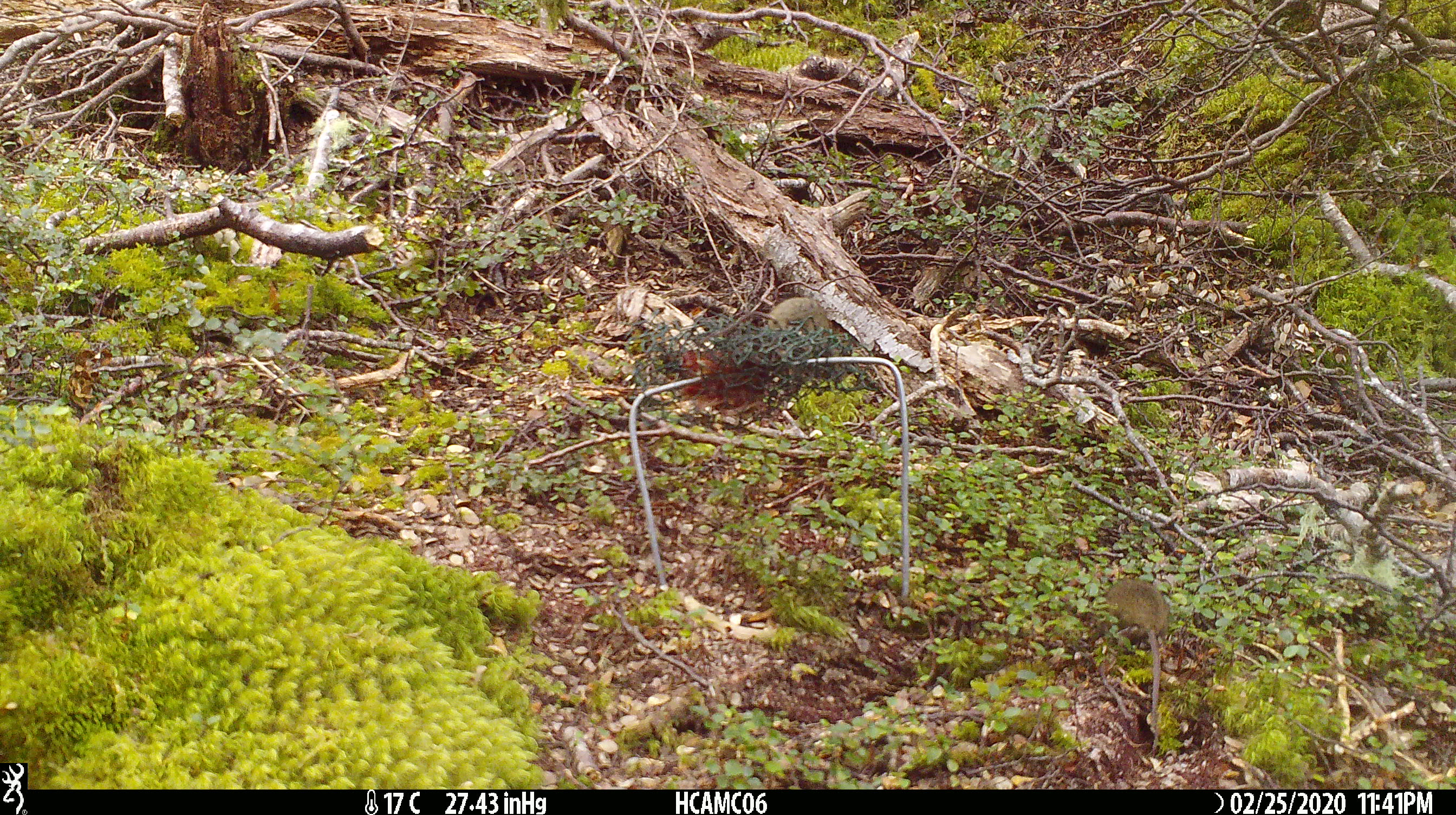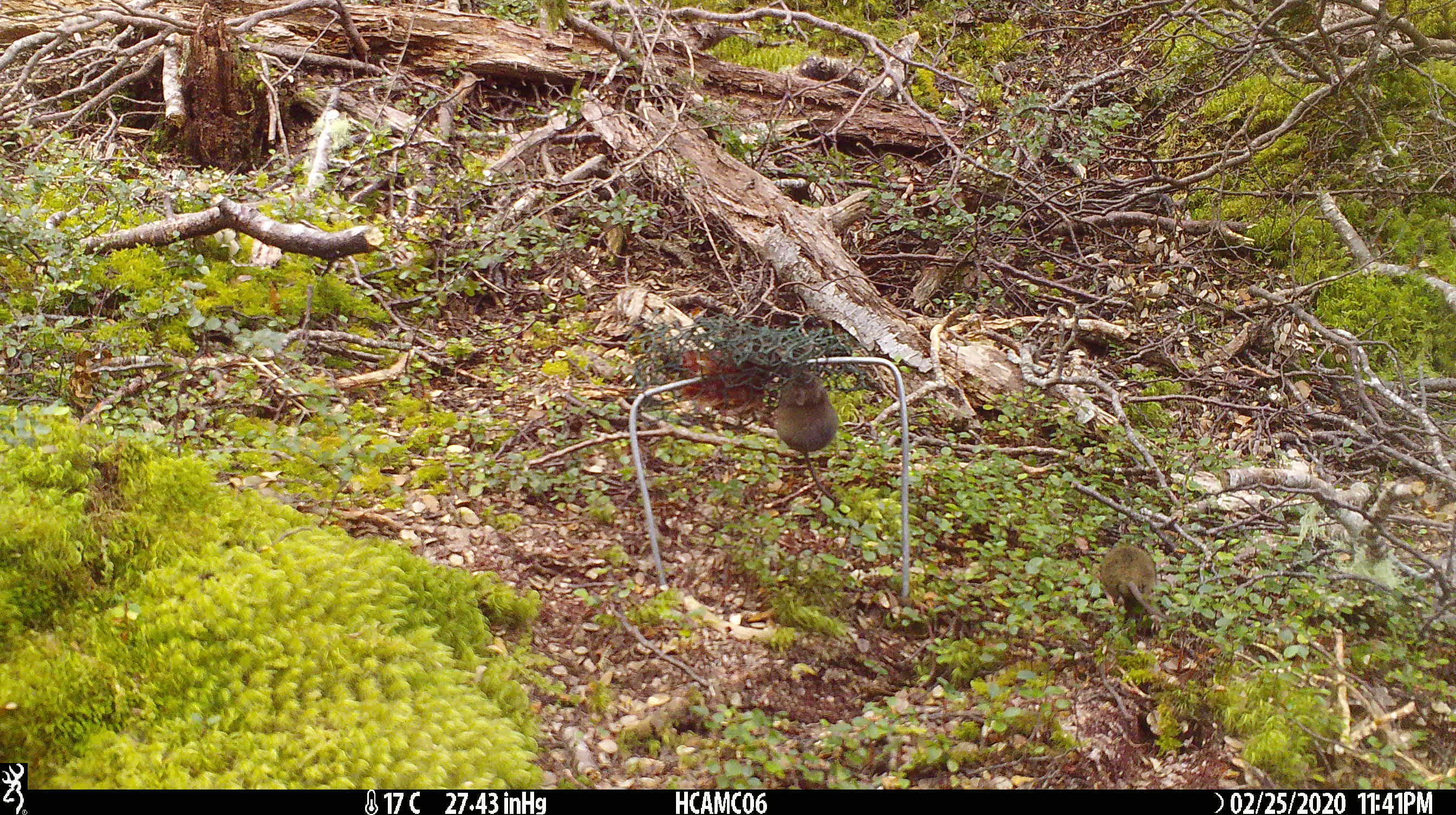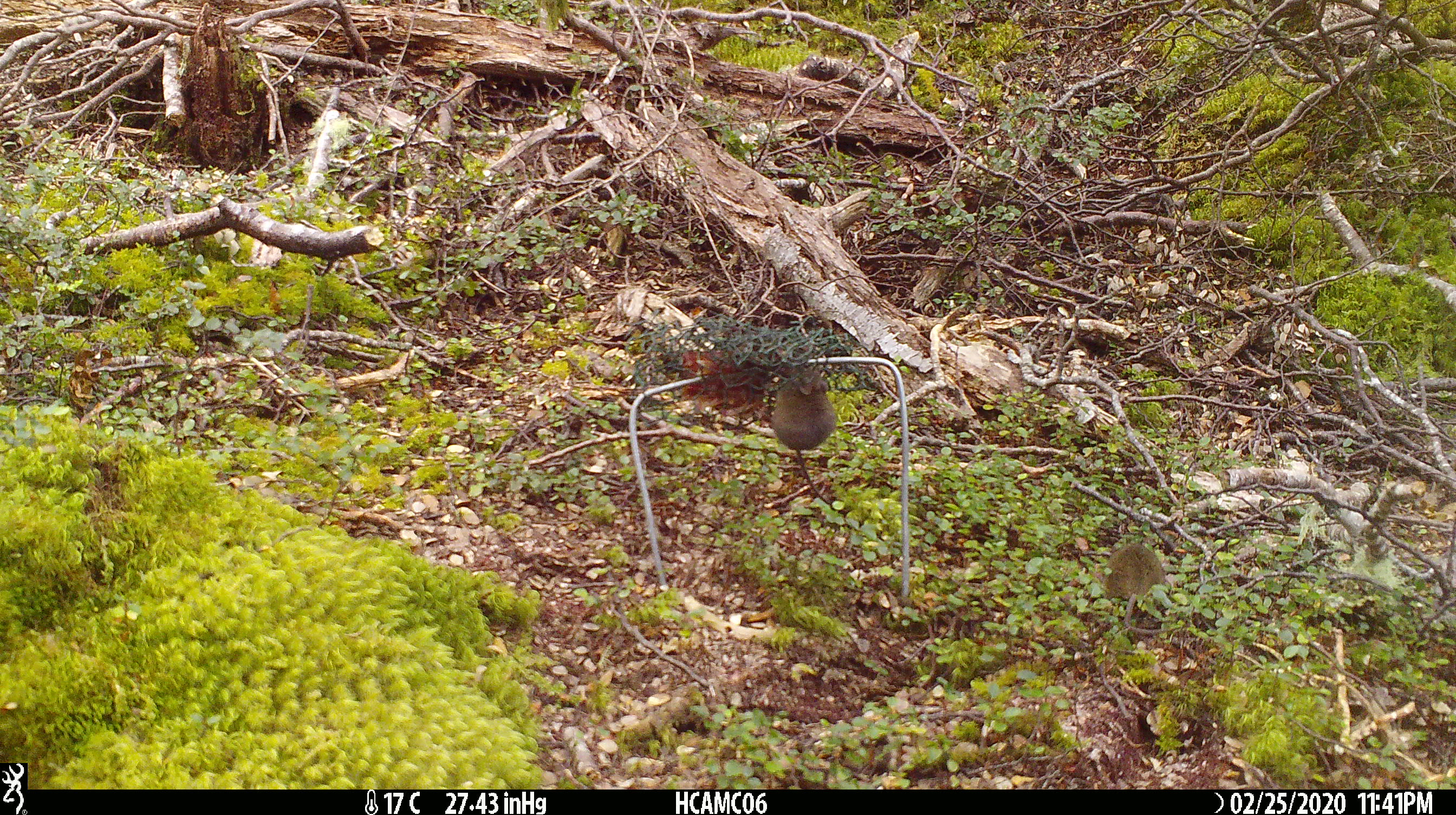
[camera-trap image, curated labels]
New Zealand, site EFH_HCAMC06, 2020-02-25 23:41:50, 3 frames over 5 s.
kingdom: Animalia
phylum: Chordata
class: Mammalia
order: Rodentia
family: Muridae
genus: Mus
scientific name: Mus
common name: mouse